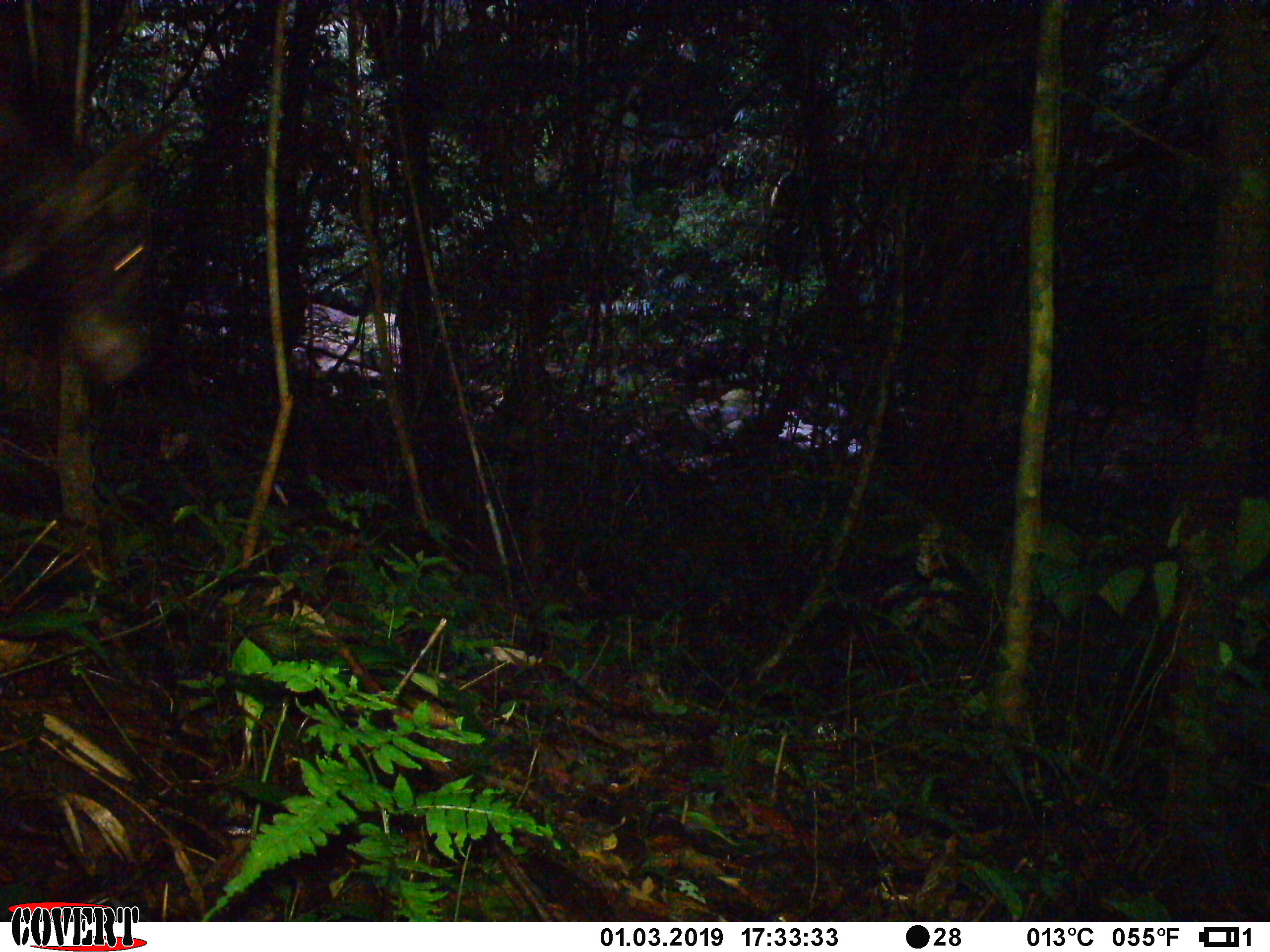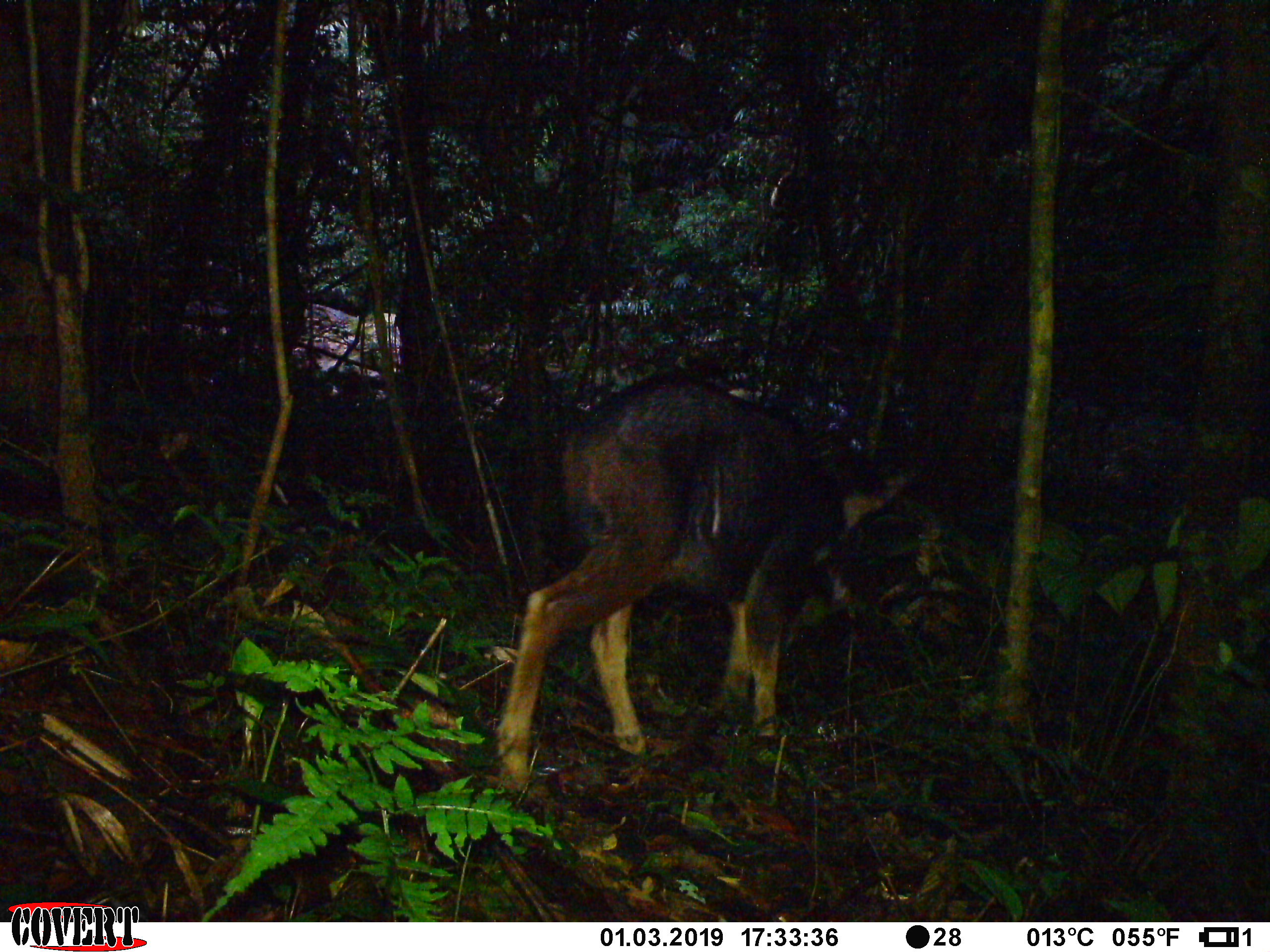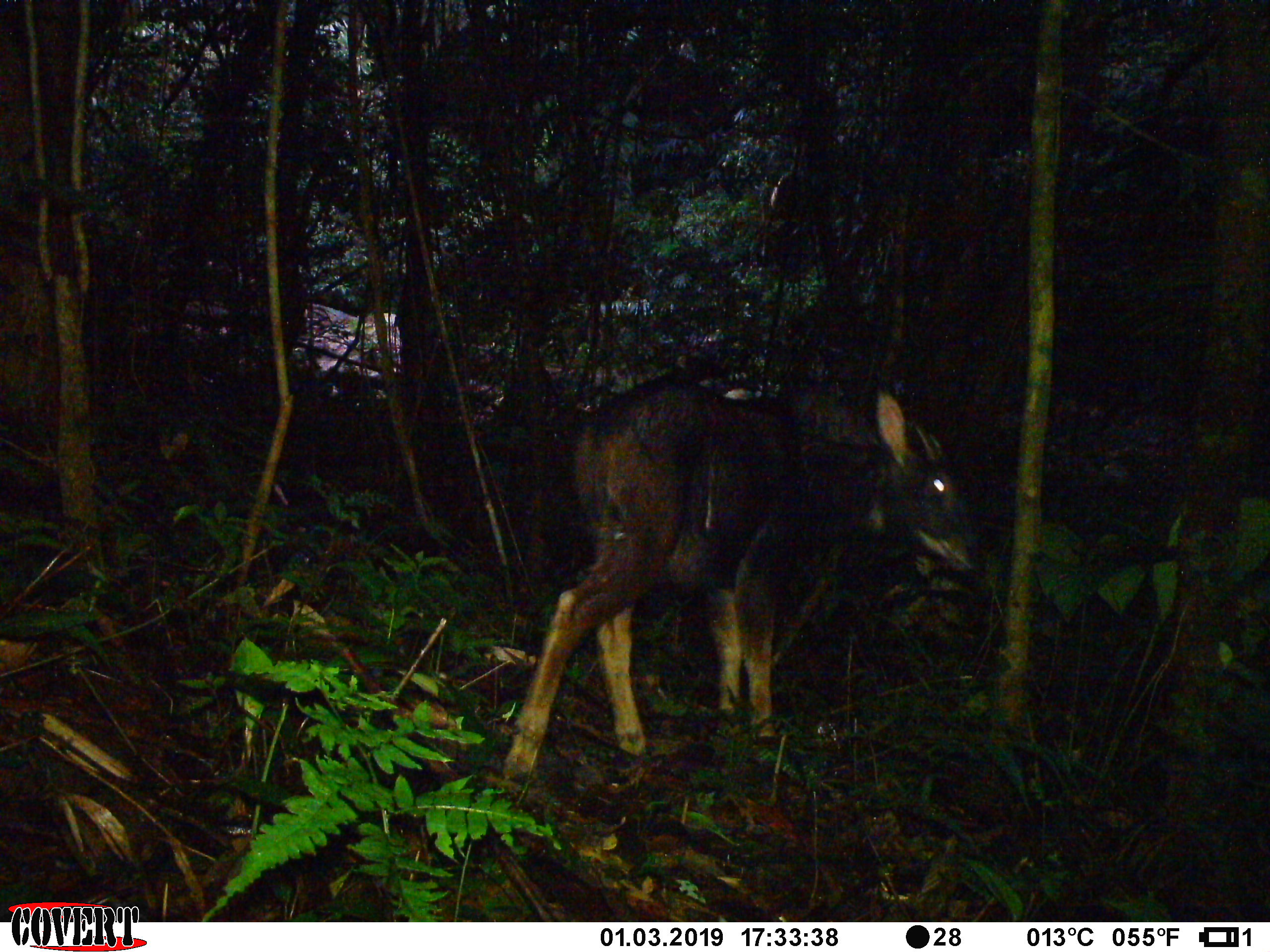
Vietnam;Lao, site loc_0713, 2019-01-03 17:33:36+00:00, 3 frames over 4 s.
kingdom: Animalia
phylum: Chordata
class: Mammalia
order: Artiodactyla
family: Bovidae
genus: Capricornis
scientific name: Capricornis sumatraensis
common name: chinese serow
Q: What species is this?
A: Chinese serow (Capricornis sumatraensis).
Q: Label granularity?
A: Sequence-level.